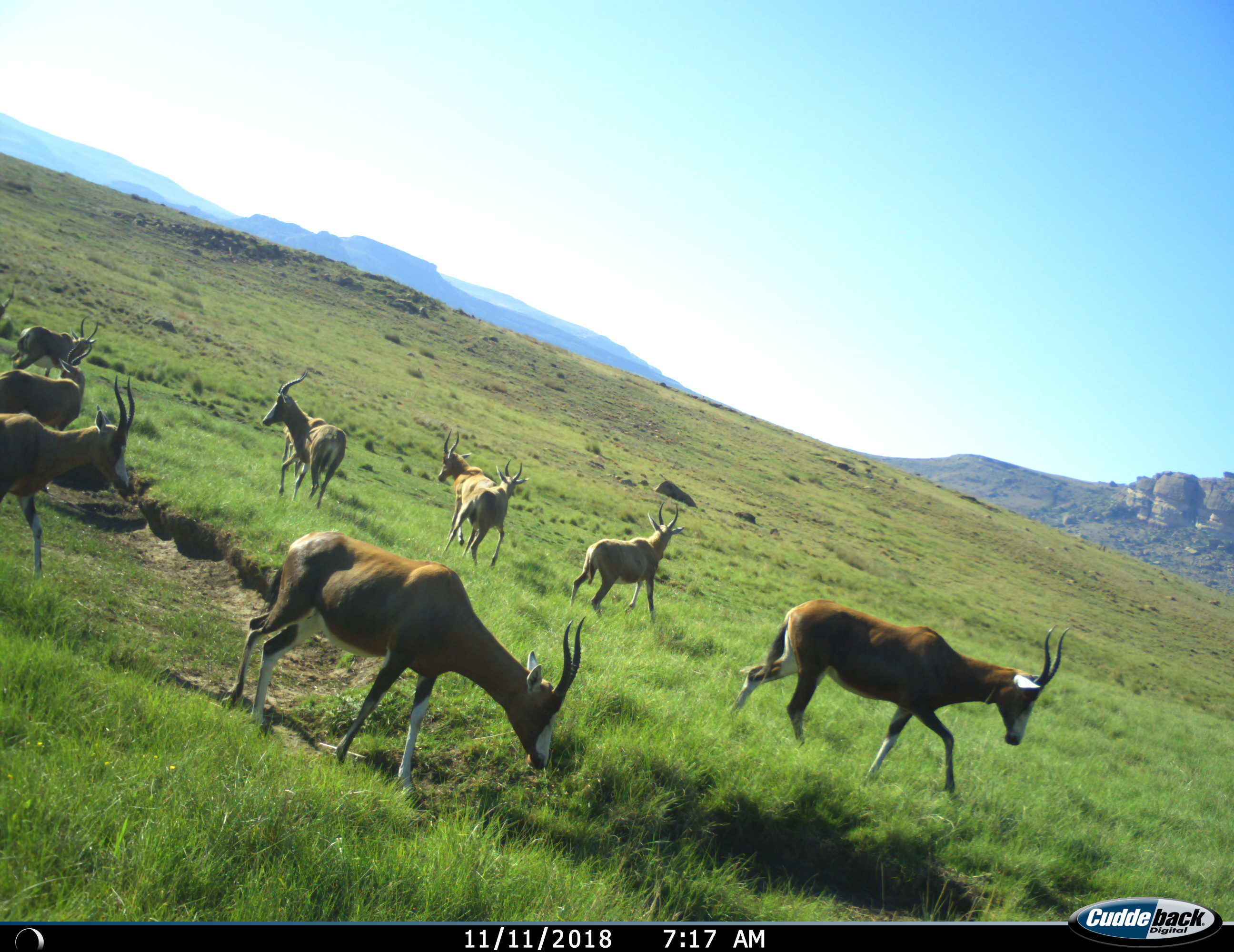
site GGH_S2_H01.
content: unidentified animal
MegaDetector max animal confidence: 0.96